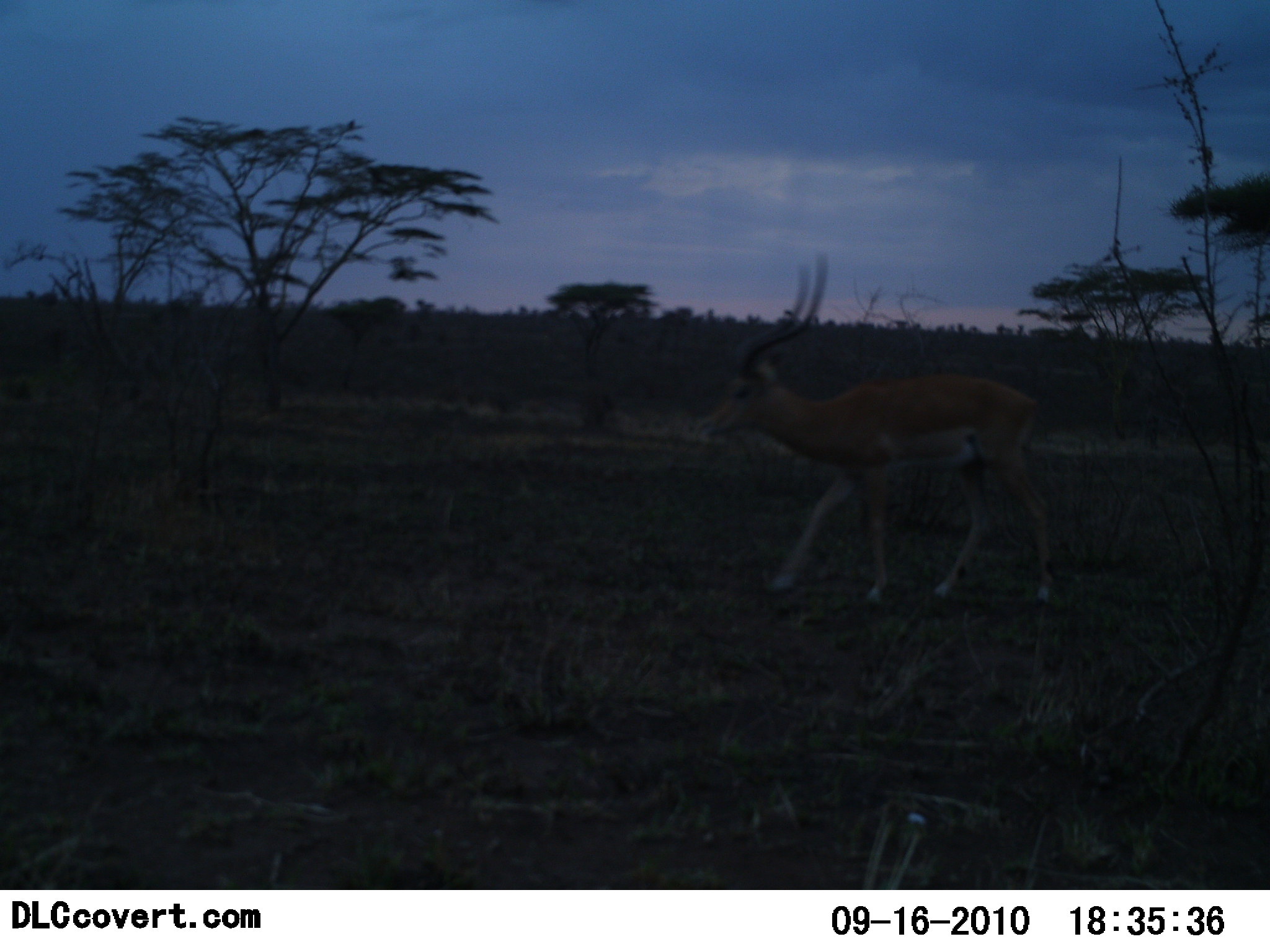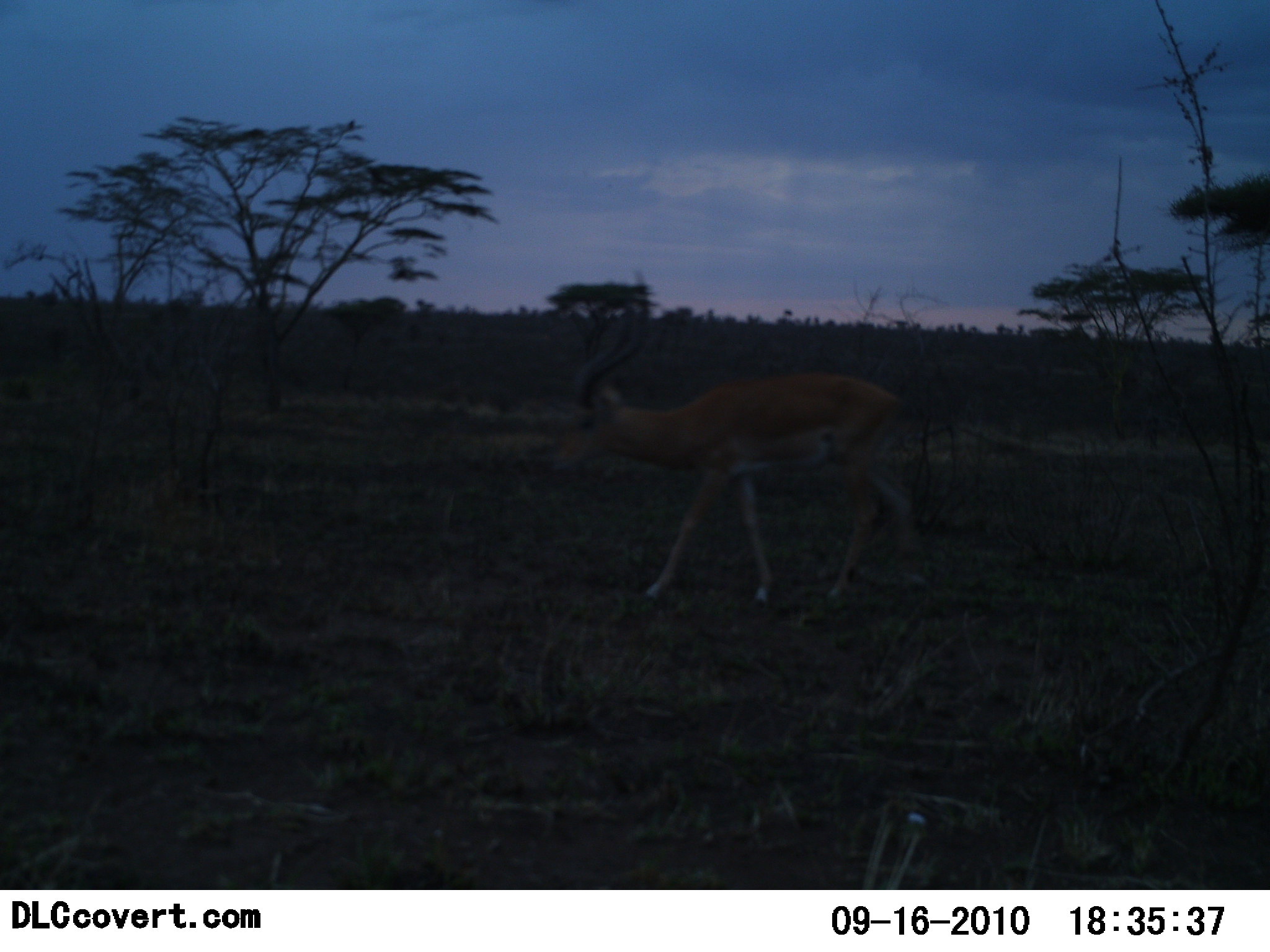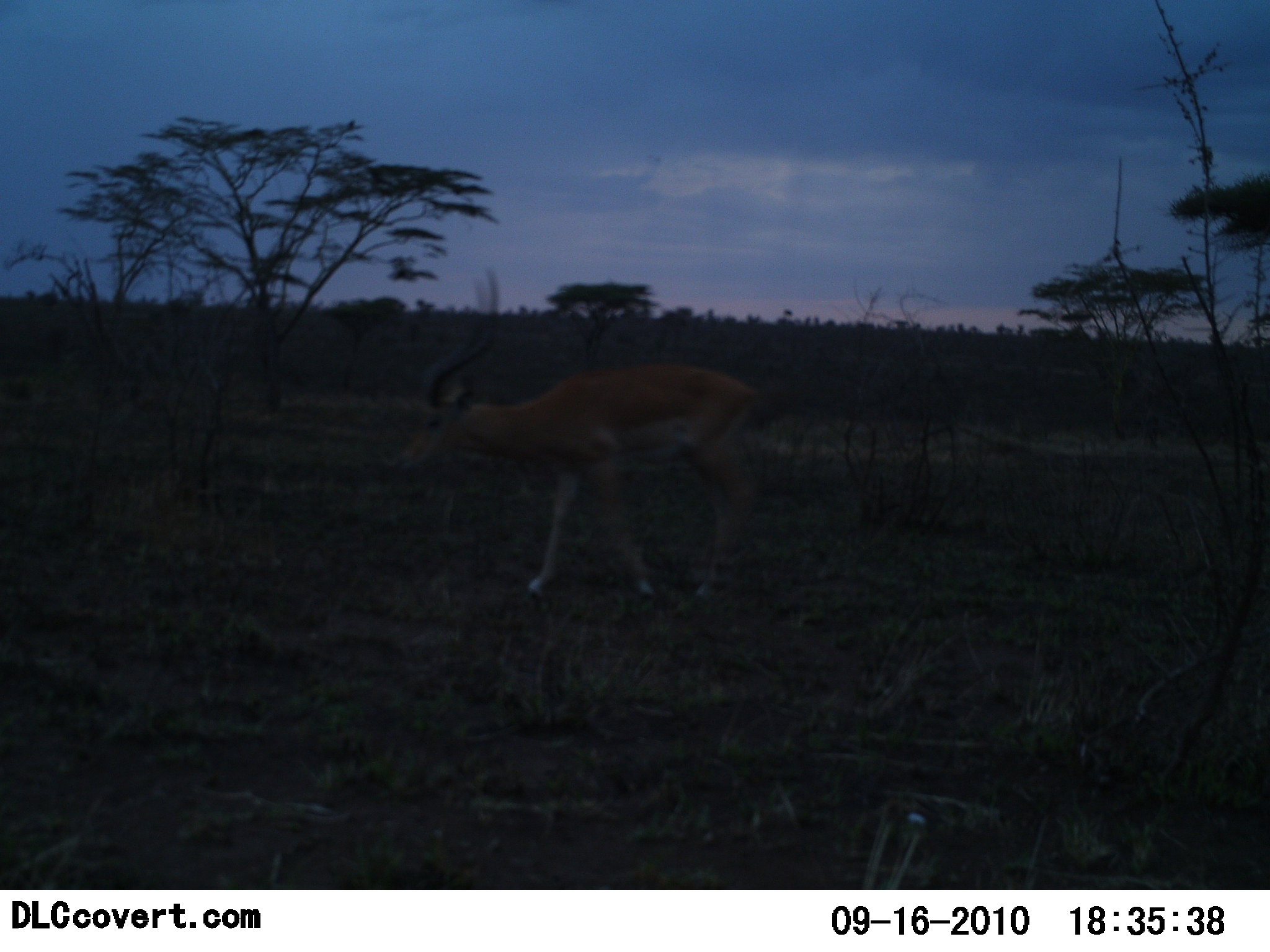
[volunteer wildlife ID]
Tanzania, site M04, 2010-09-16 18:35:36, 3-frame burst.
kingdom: Animalia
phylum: Chordata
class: Mammalia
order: Artiodactyla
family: Bovidae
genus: Aepyceros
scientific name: Aepyceros melampus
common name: impala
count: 1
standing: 0%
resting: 0%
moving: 100%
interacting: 0%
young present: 0%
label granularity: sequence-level